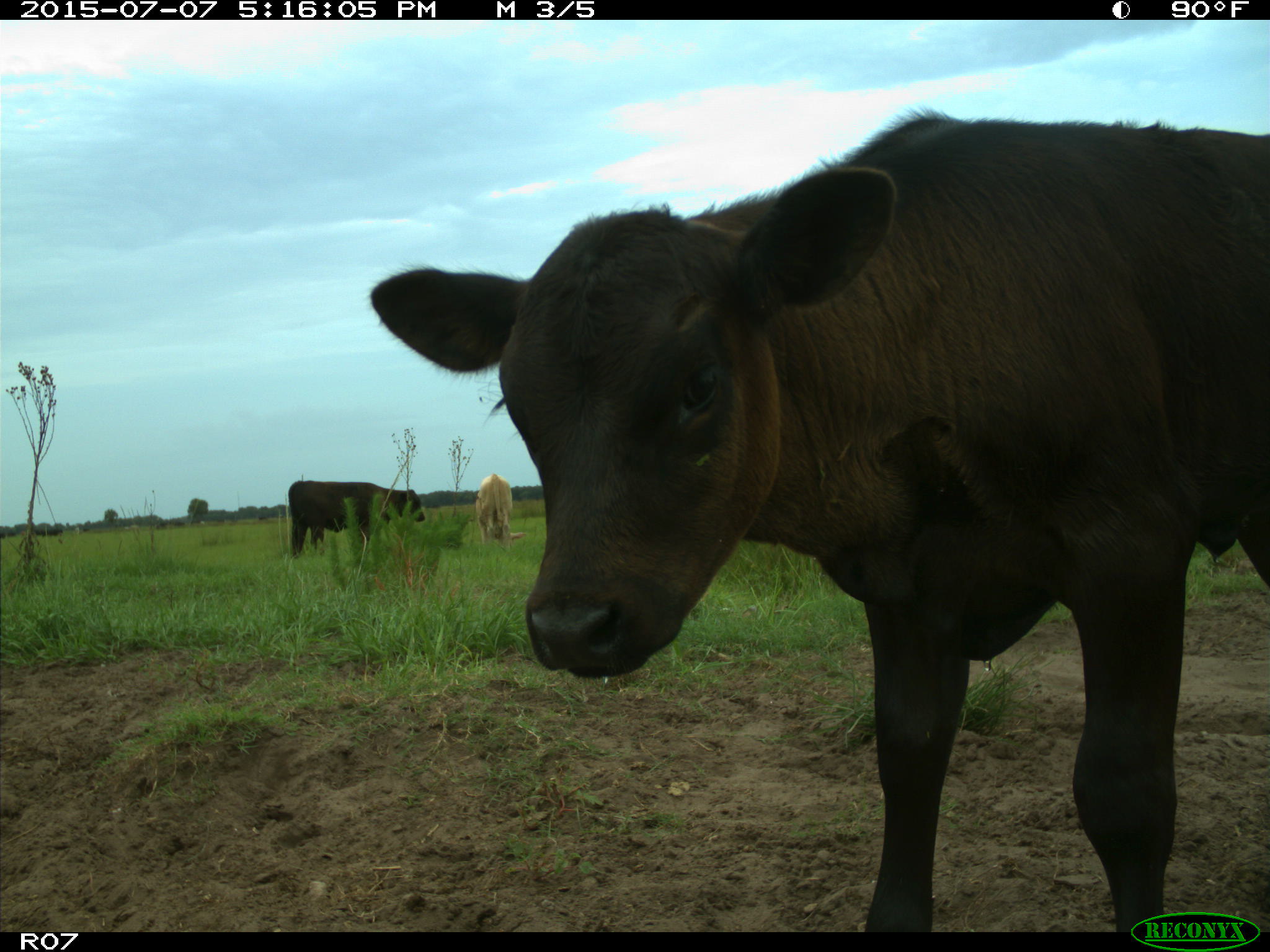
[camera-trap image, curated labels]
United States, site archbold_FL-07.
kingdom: Animalia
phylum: Chordata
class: Mammalia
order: Artiodactyla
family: Bovidae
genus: Bos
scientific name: Bos taurus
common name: domestic cow